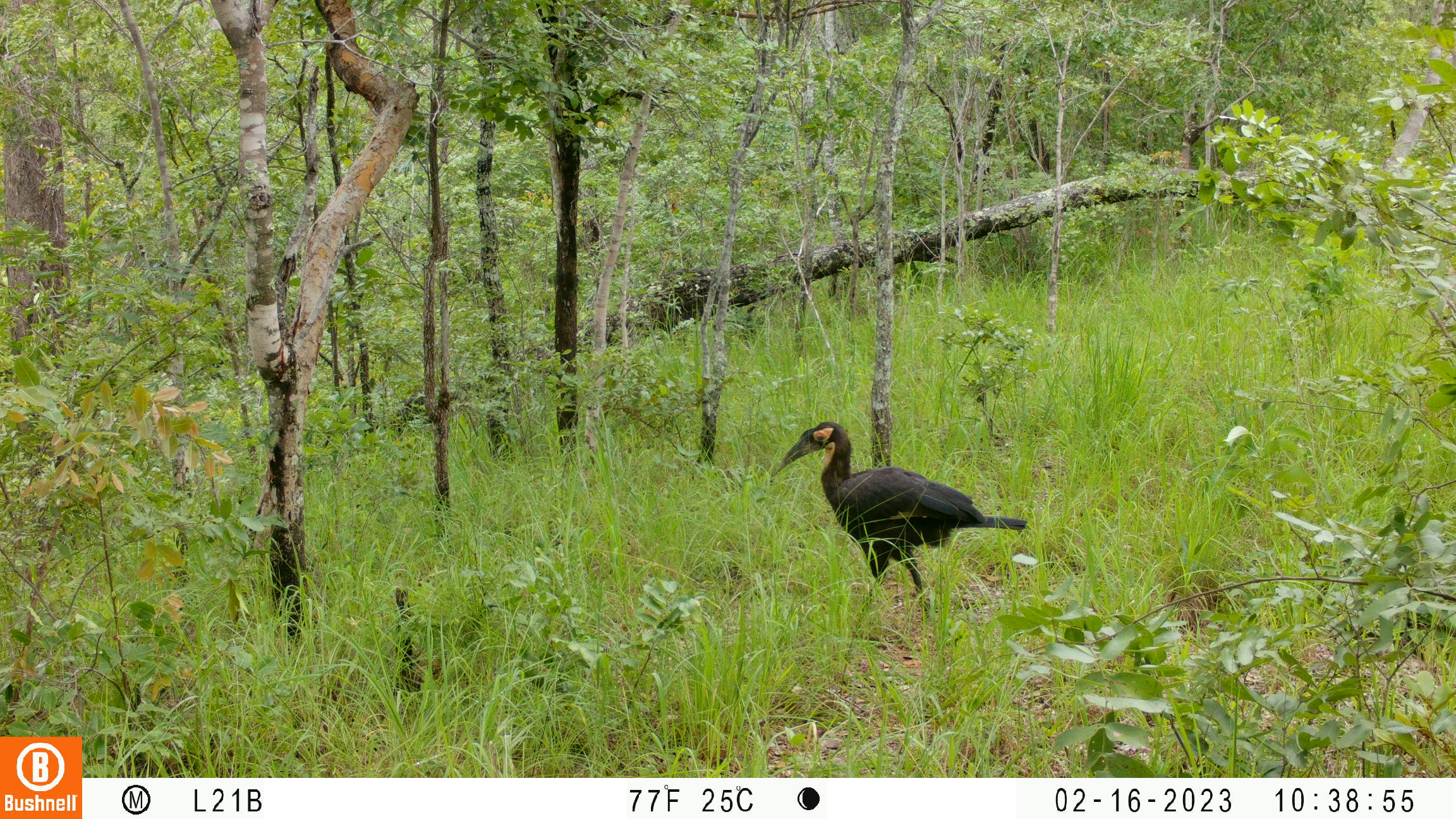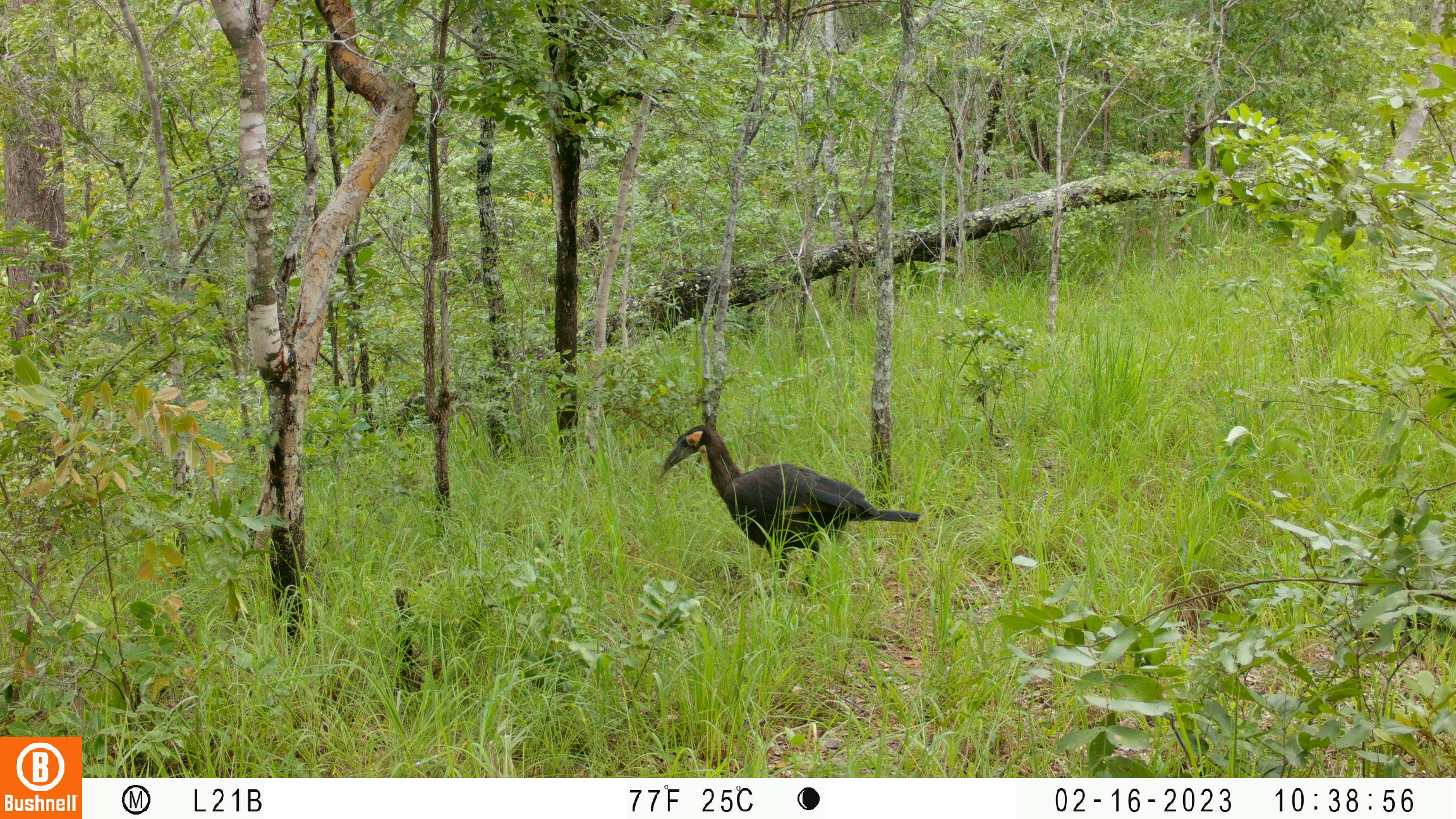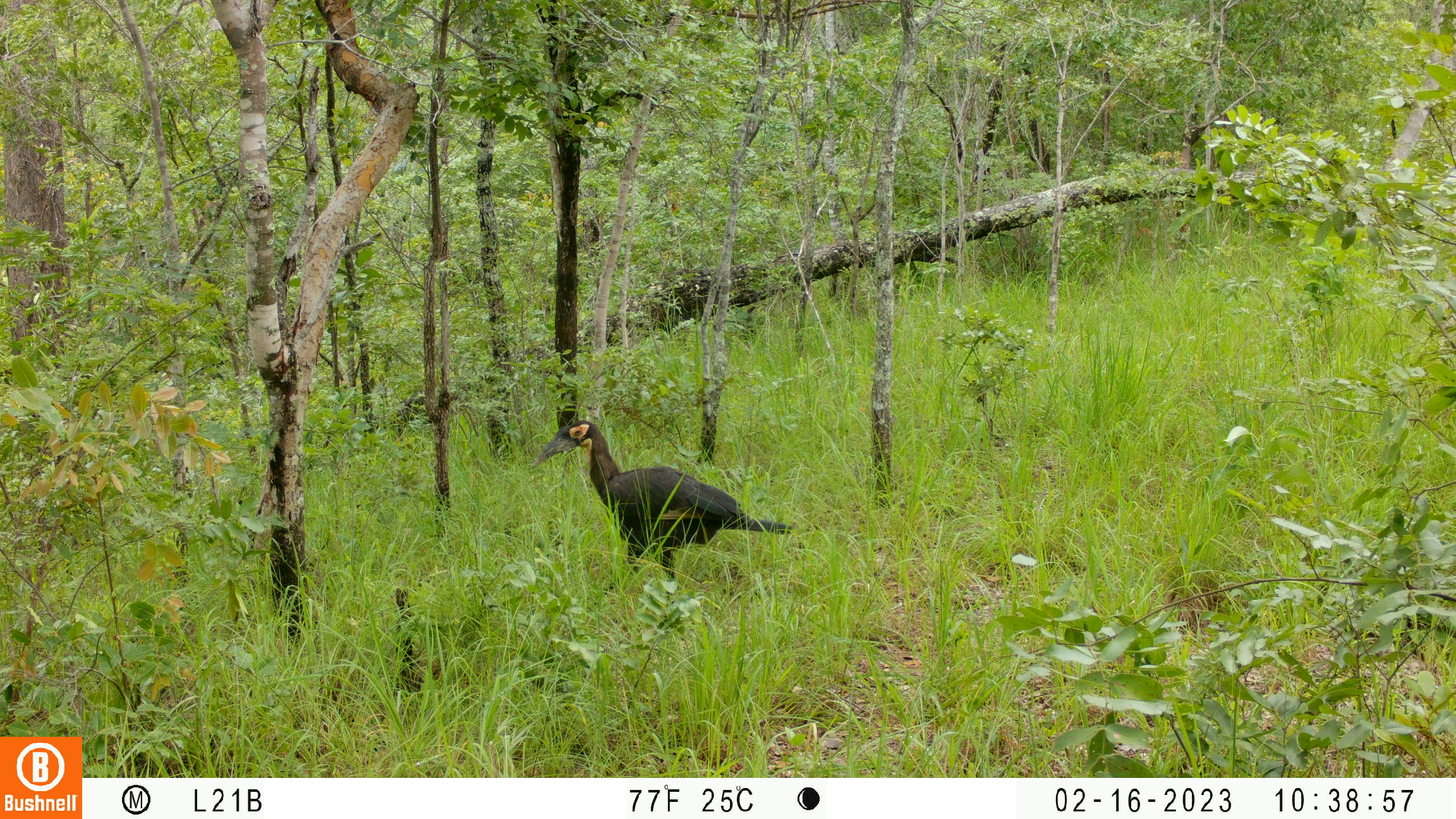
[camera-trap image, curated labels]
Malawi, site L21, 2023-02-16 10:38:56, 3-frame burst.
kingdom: Animalia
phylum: Chordata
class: Aves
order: Bucerotiformes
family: Bucorvidae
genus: Bucorvus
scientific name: Bucorvus leadbeateri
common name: southern ground hornbill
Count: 1.